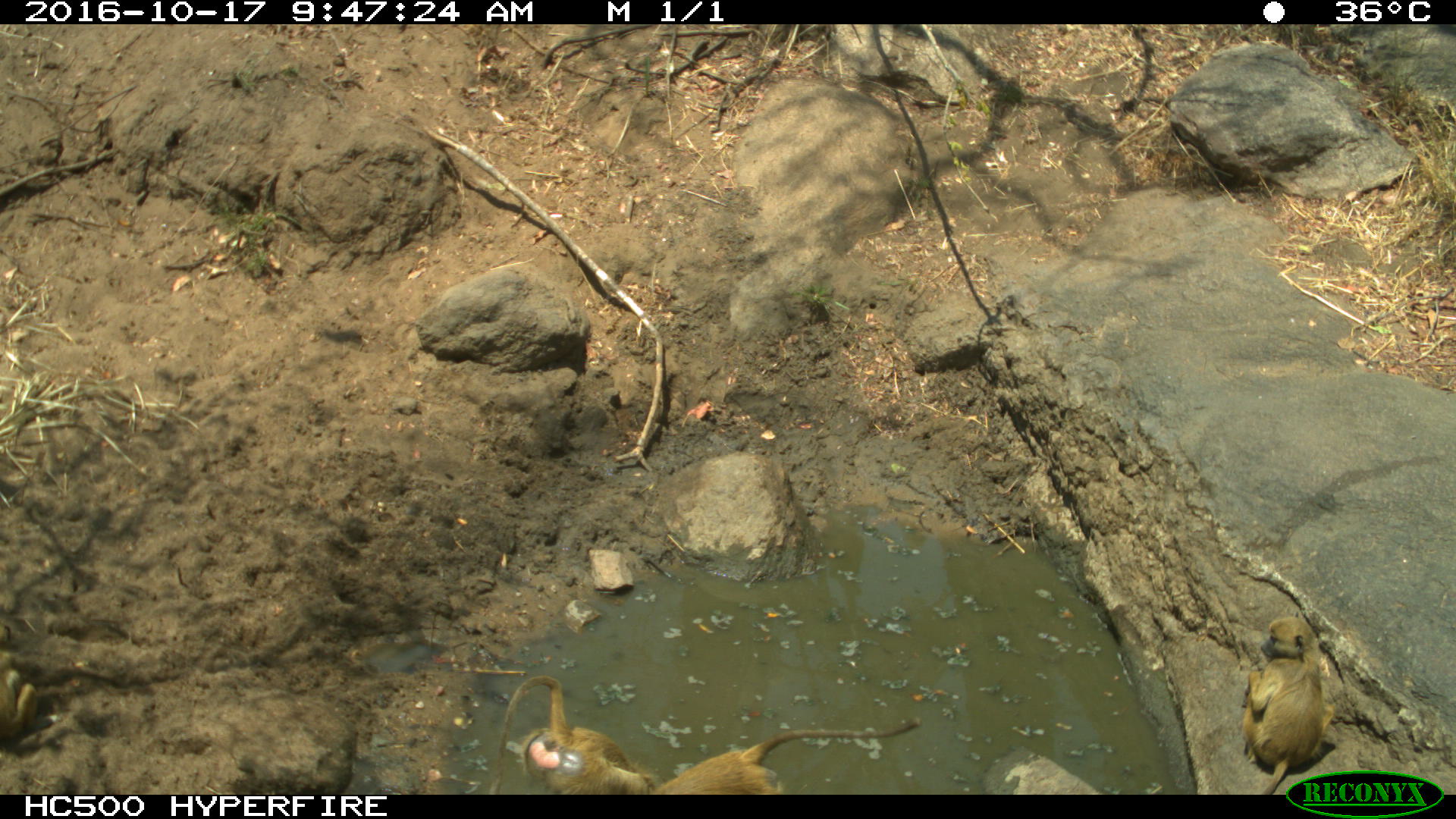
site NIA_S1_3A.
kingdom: Animalia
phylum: Chordata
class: Mammalia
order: Primates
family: Cercopithecidae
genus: Papio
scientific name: Papio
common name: baboon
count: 3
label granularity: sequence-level